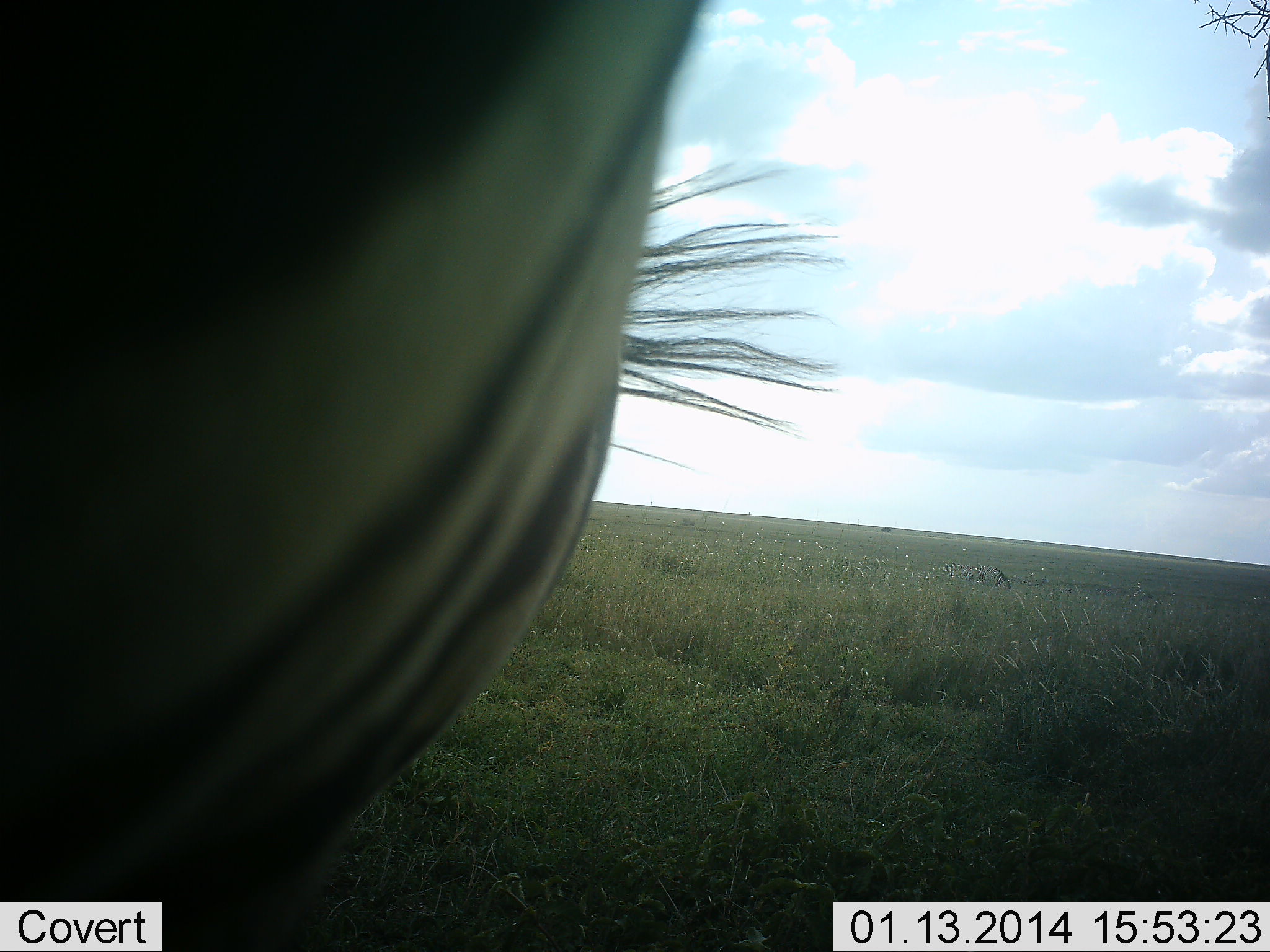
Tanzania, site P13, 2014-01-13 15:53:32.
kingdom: Animalia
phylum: Chordata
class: Mammalia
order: Perissodactyla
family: Equidae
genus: Equus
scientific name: Equus quagga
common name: plains zebra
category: zebra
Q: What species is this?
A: Zebra (plains zebra) (Equus quagga).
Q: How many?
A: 1.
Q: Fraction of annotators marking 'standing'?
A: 80%.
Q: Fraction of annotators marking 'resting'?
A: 0%.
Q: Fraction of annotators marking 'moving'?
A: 10%.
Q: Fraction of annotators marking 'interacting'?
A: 0%.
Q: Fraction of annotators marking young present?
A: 0%.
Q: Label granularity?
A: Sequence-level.